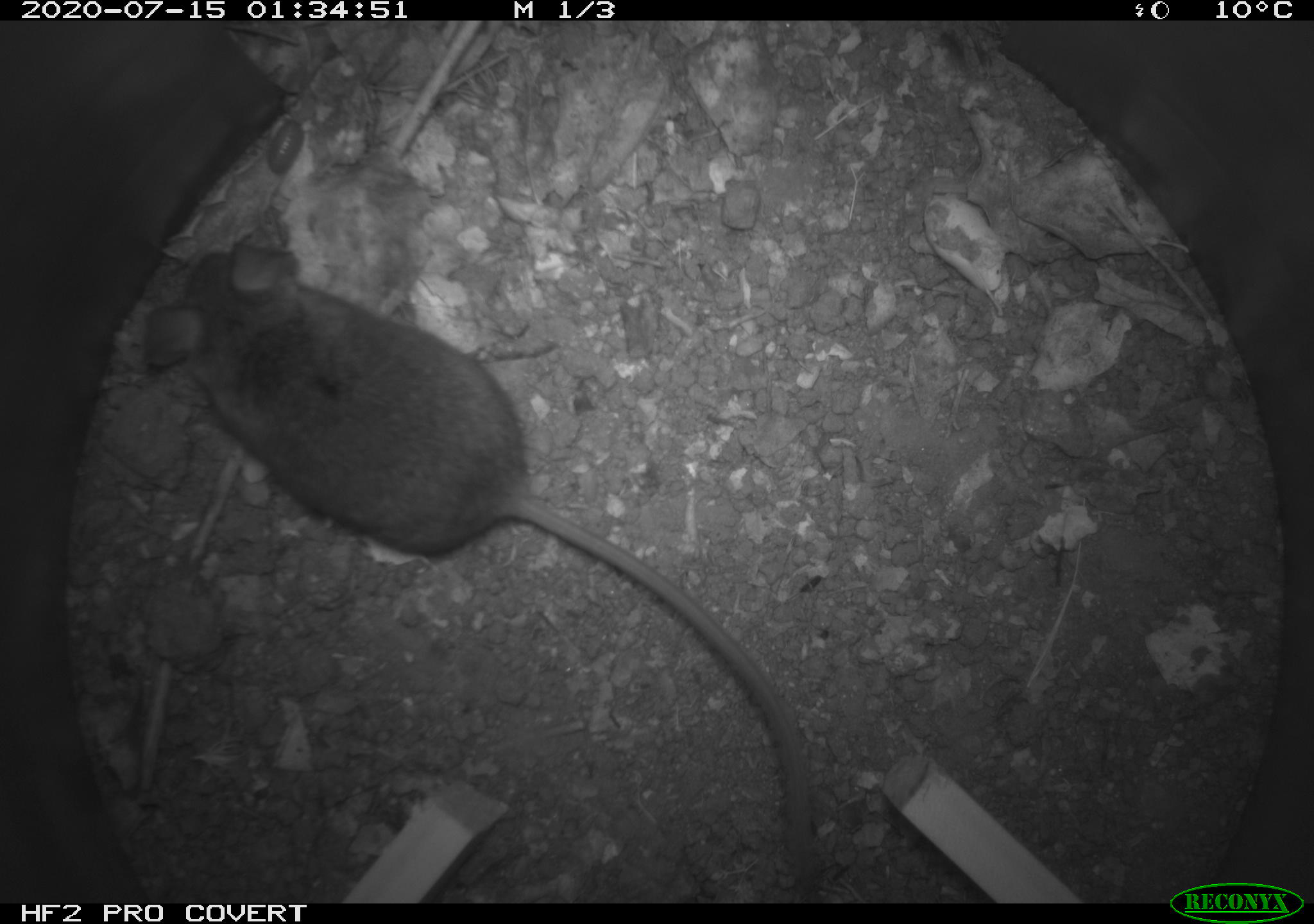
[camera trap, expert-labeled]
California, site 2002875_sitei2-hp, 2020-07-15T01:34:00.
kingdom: Animalia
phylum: Chordata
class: Mammalia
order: Rodentia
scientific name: Rodentia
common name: rodent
Rodent (Rodentia).